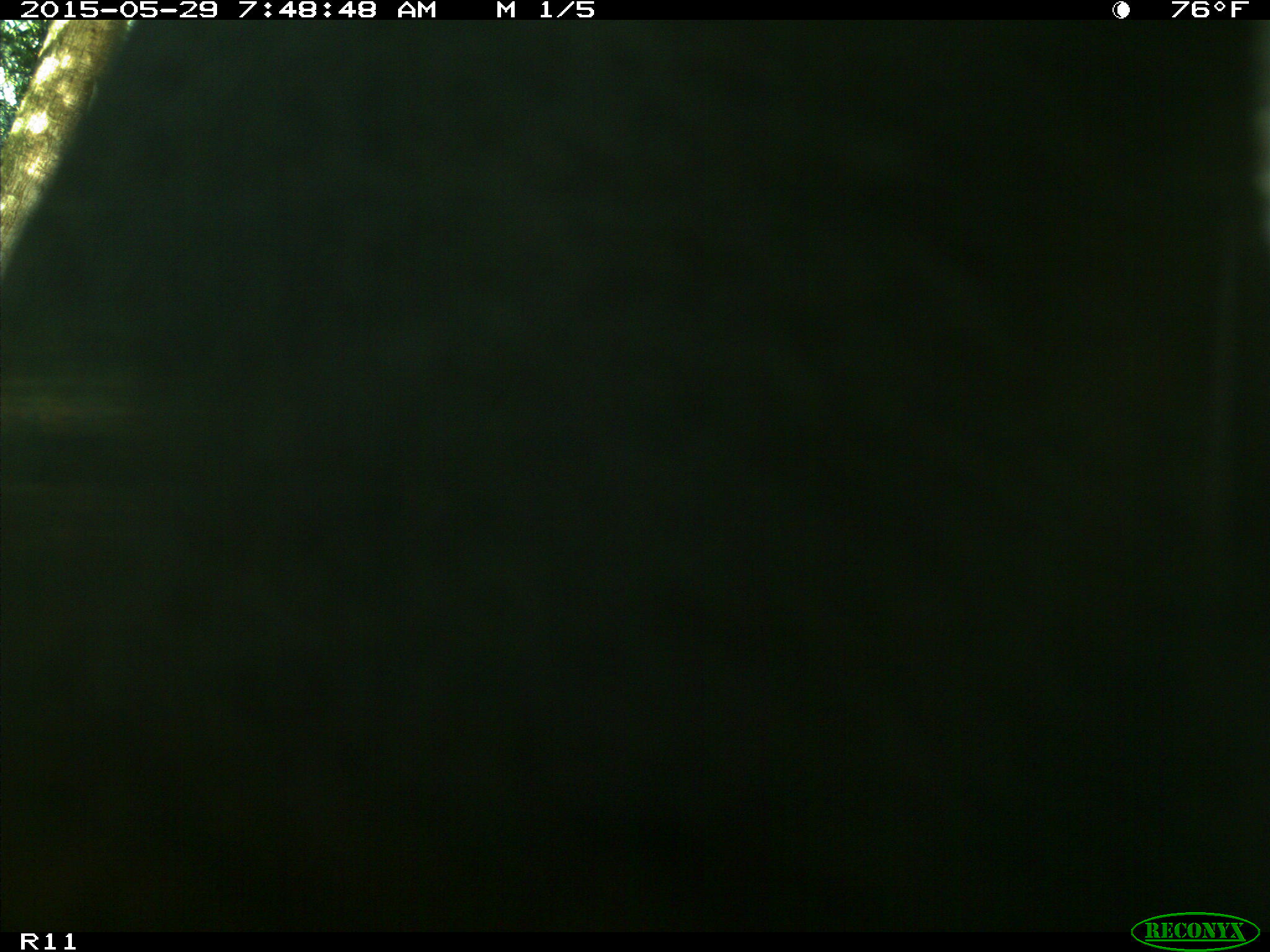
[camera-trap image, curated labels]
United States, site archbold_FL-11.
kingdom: Animalia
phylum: Chordata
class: Mammalia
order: Artiodactyla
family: Bovidae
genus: Bos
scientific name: Bos taurus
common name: domestic cow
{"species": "Bos taurus (domestic cow)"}